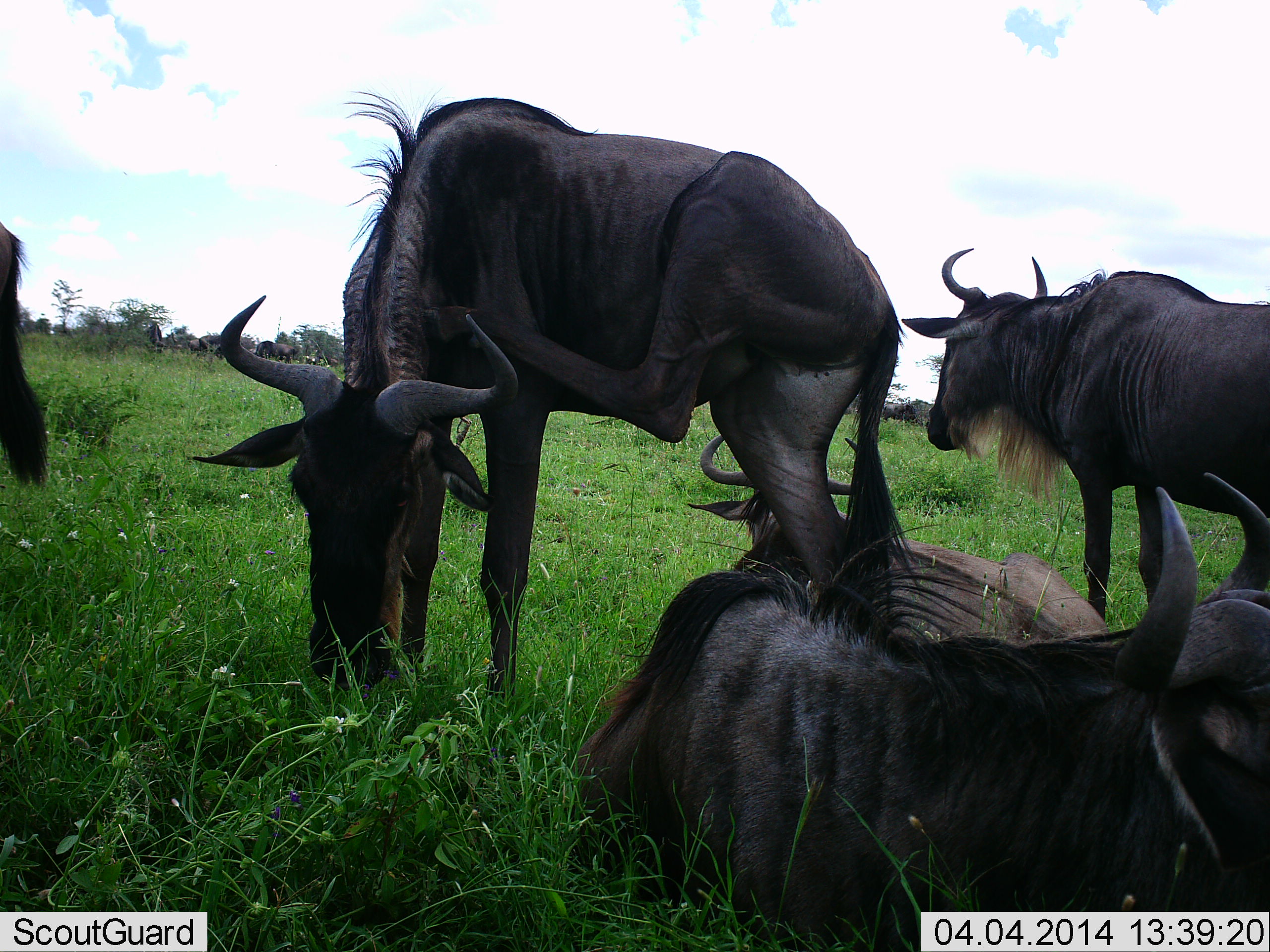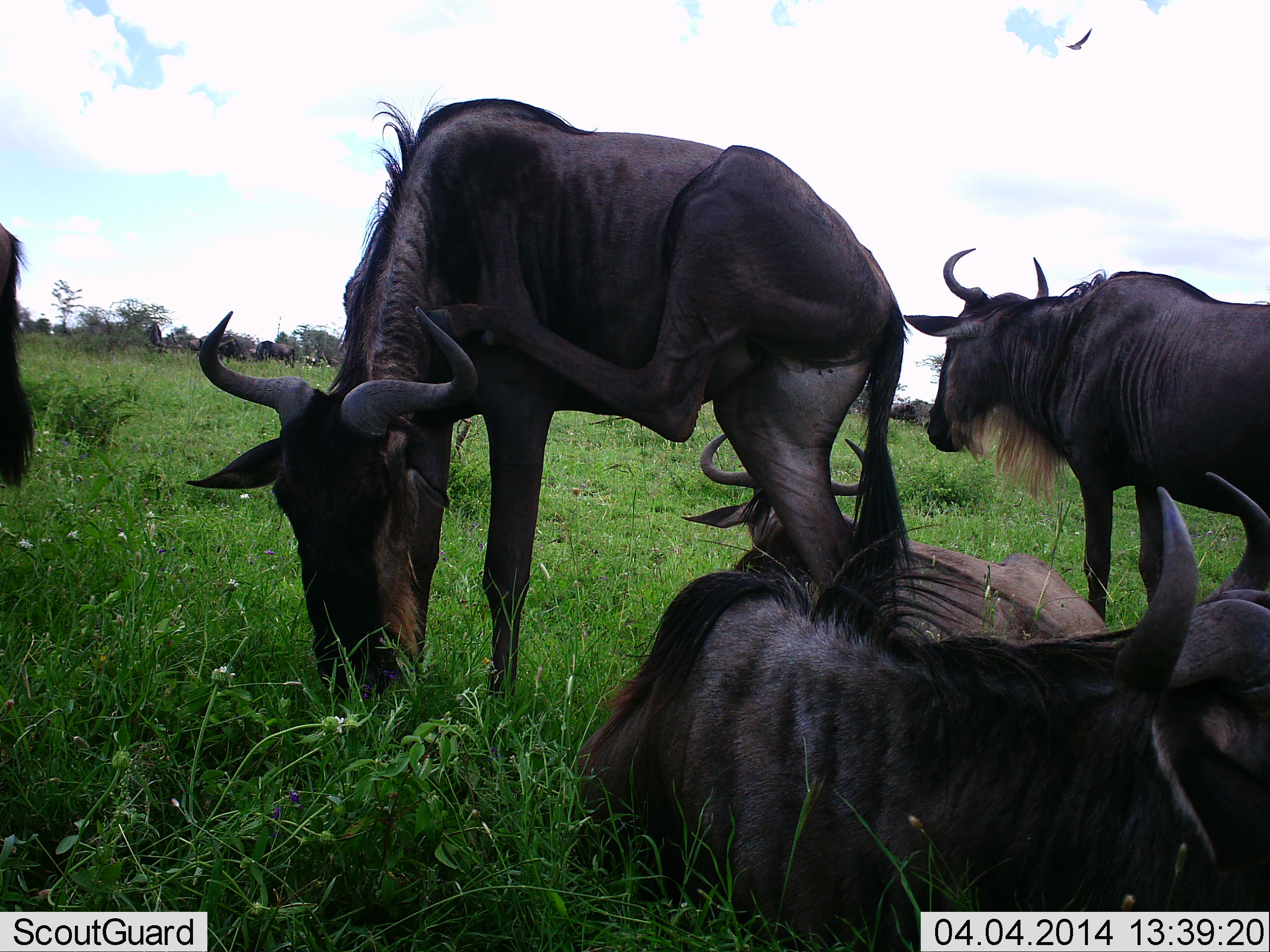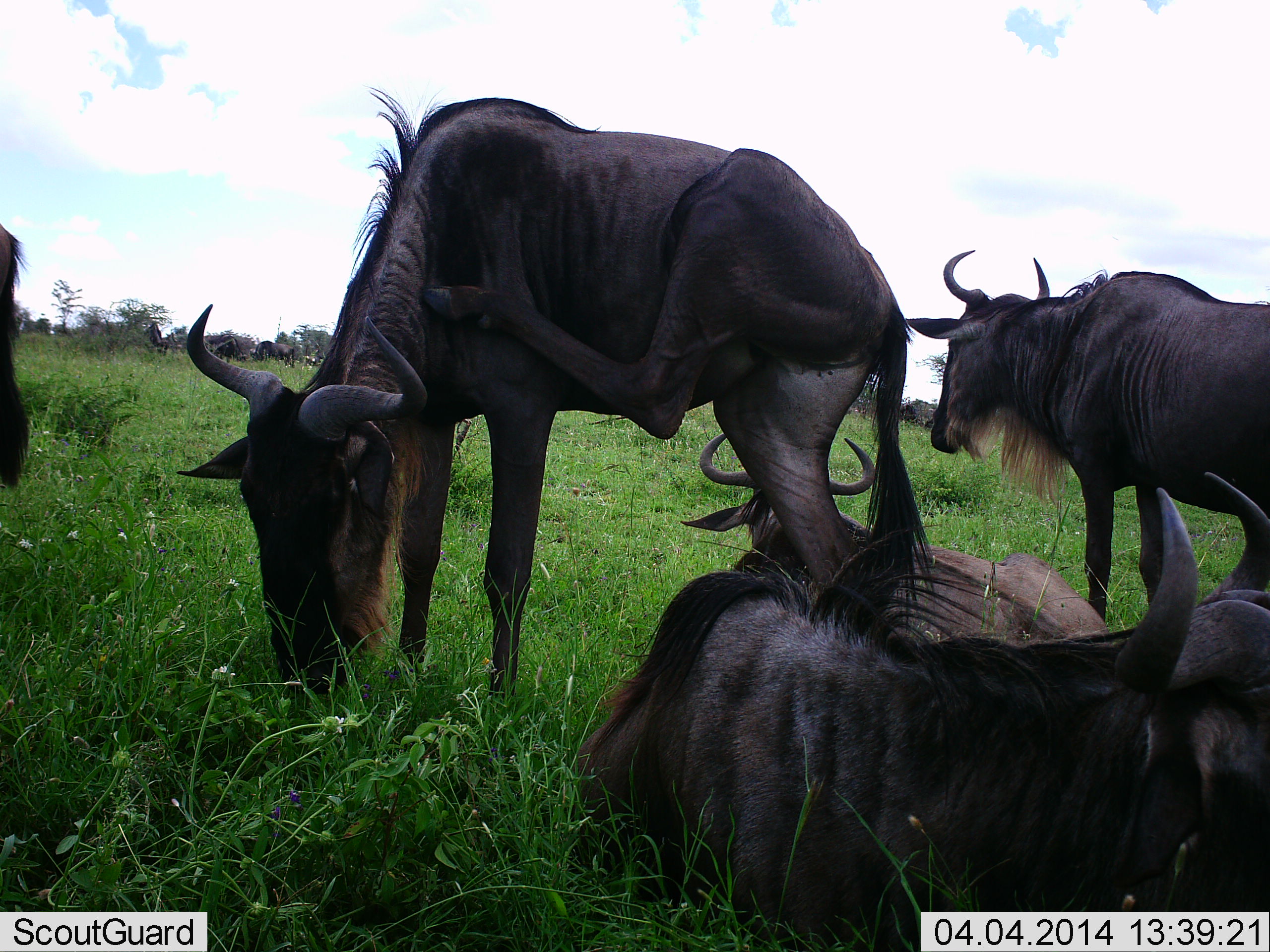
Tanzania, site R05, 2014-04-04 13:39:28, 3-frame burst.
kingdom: Animalia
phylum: Chordata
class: Mammalia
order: Artiodactyla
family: Bovidae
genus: Connochaetes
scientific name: Connochaetes taurinus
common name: blue wildebeest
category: wildebeest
Wildebeest (blue wildebeest) (Connochaetes taurinus), count 5. Behavior (volunteer vote fractions): standing 82%, resting 100%, moving 9%, interacting 9%. Young present (vote fraction): 0%. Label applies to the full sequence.